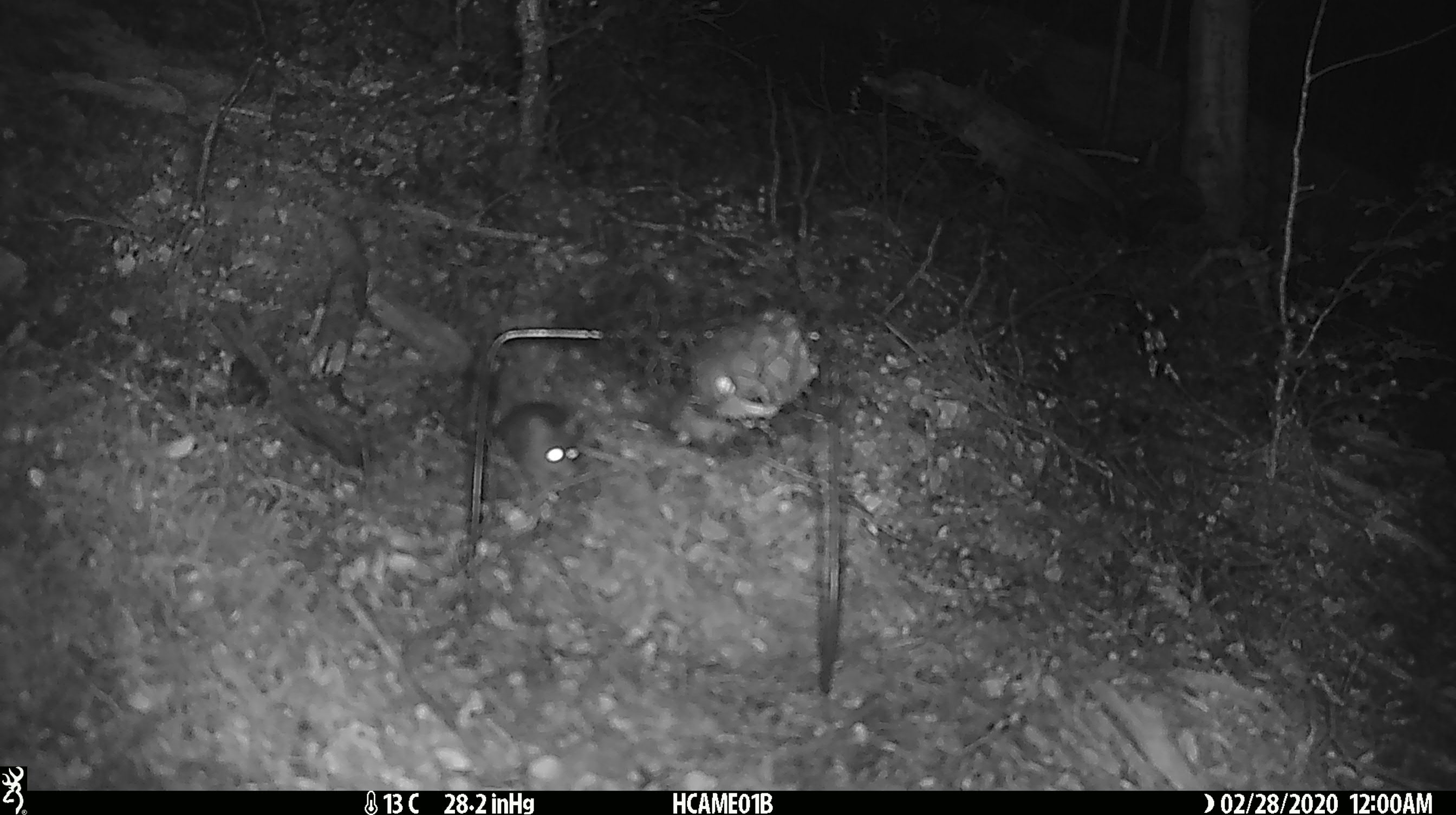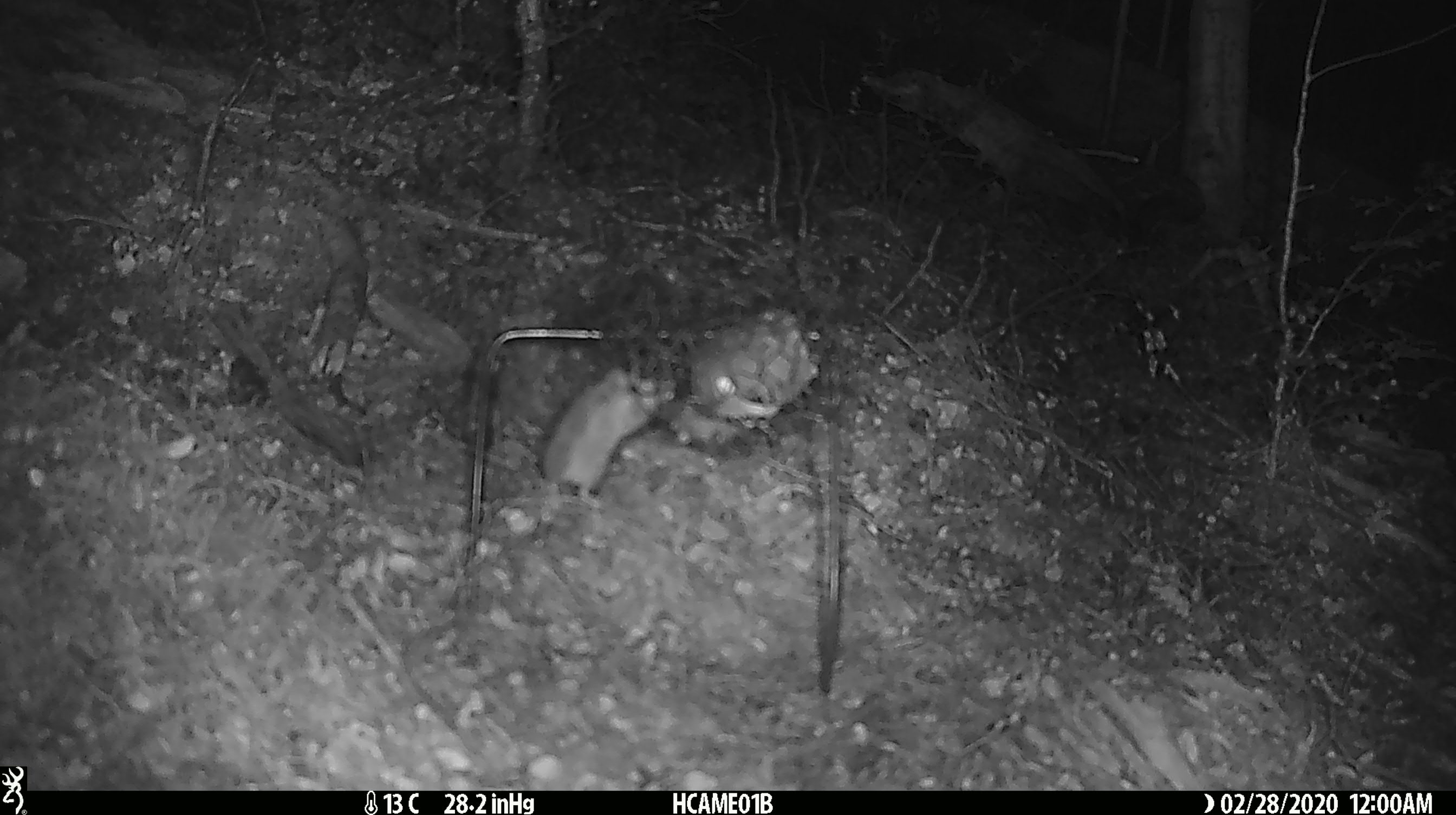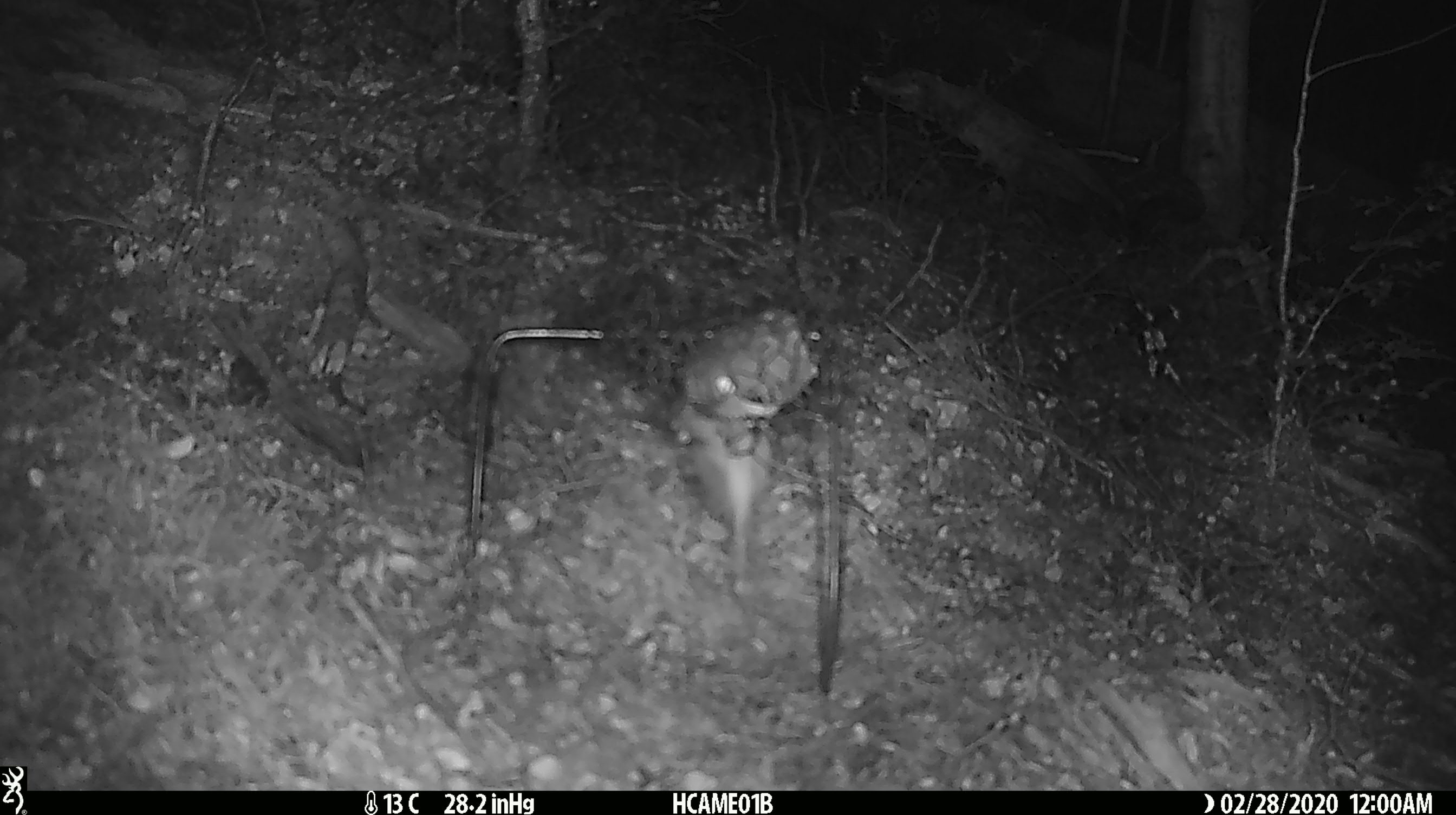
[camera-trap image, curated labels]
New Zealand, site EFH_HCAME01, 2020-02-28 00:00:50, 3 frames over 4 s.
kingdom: Animalia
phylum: Chordata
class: Mammalia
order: Rodentia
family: Muridae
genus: Mus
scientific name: Mus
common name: mouse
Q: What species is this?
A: Mouse (Mus).